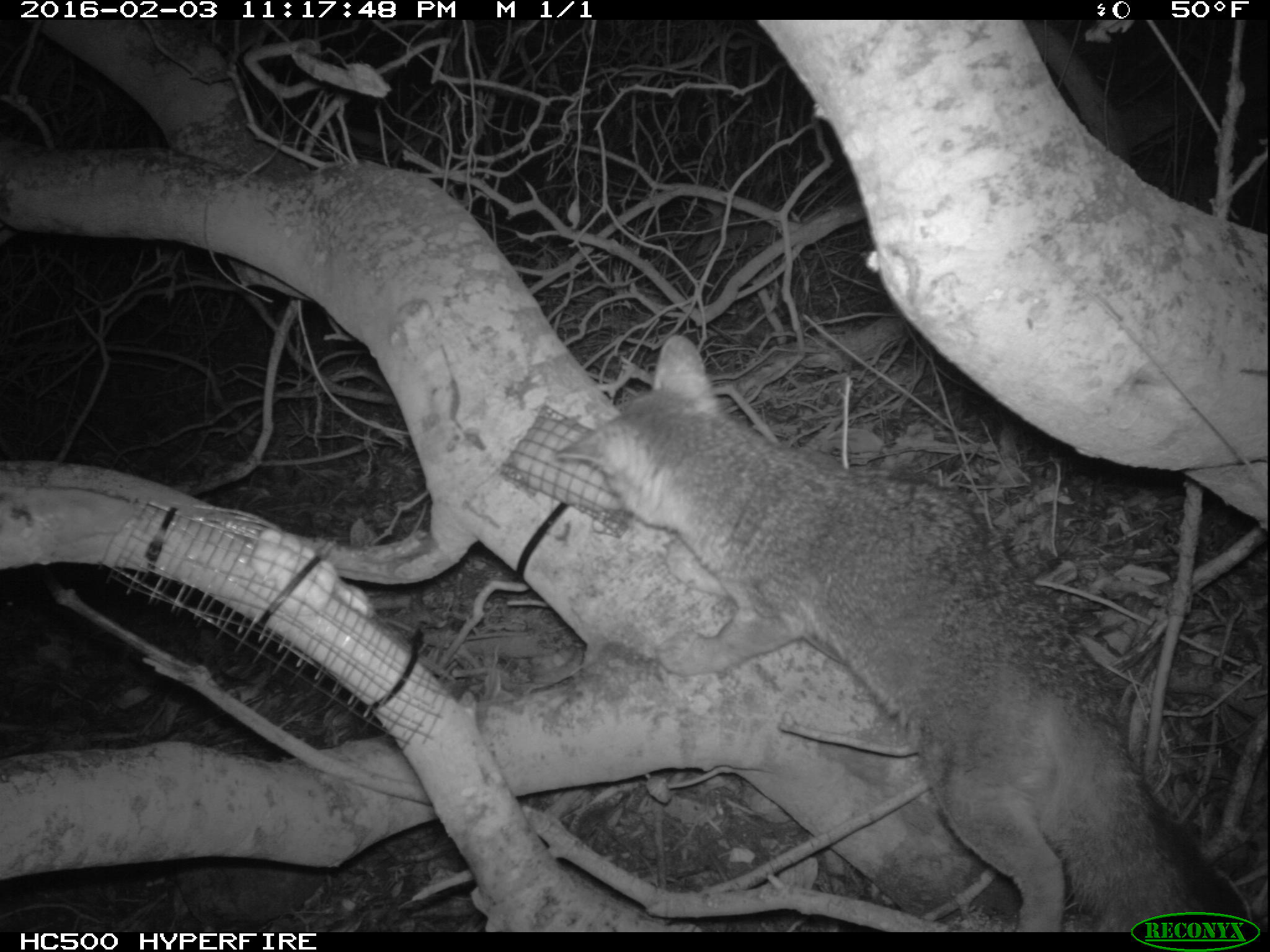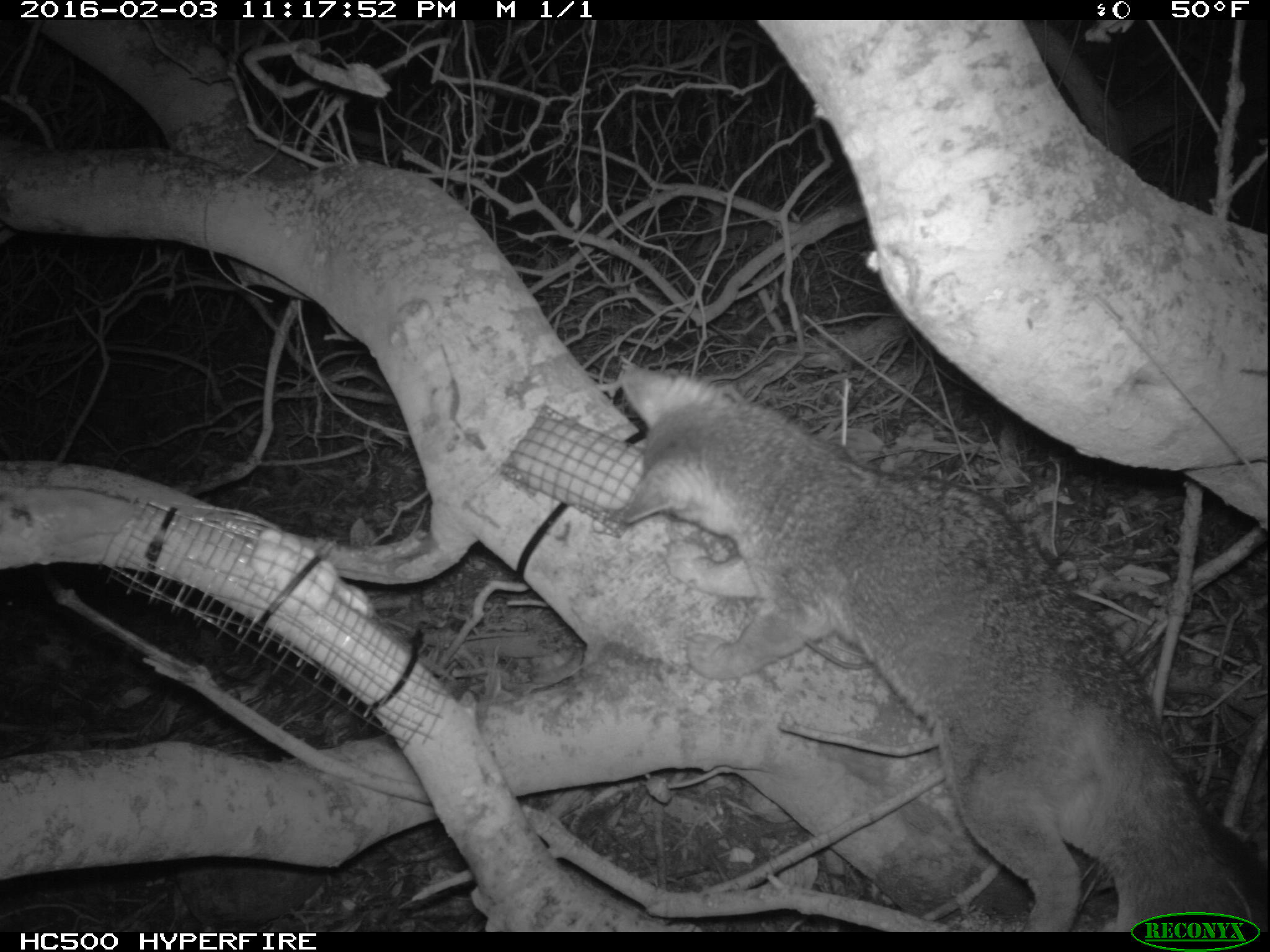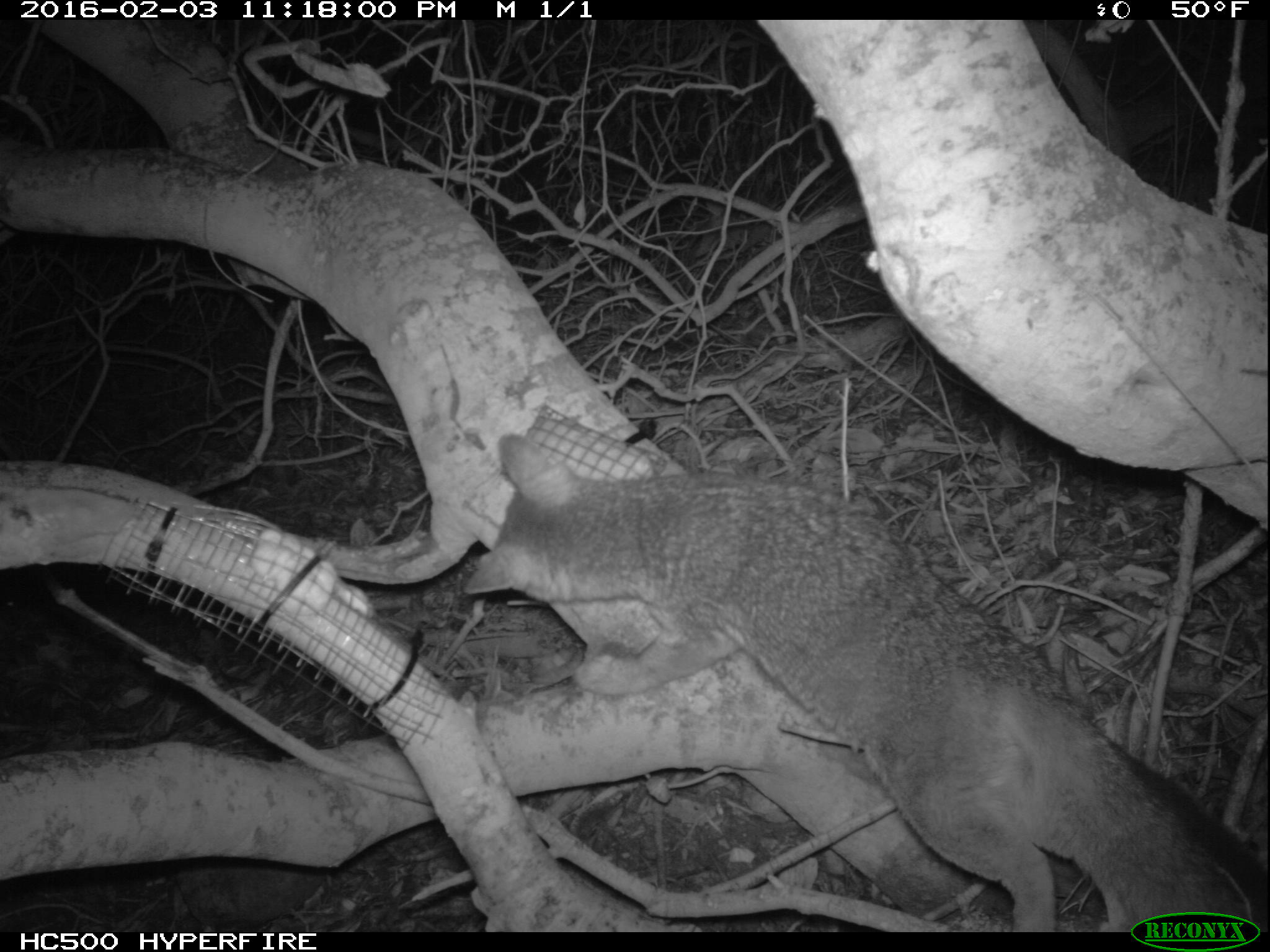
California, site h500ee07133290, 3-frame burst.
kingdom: Animalia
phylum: Chordata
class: Mammalia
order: Carnivora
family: Canidae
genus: Urocyon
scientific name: Urocyon littoralis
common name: island fox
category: fox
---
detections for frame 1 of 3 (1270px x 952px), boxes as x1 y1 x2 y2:
fox: 556 334 1235 933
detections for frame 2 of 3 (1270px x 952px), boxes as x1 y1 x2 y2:
fox: 614 361 1269 932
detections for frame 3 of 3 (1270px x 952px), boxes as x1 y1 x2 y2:
fox: 463 433 1267 932